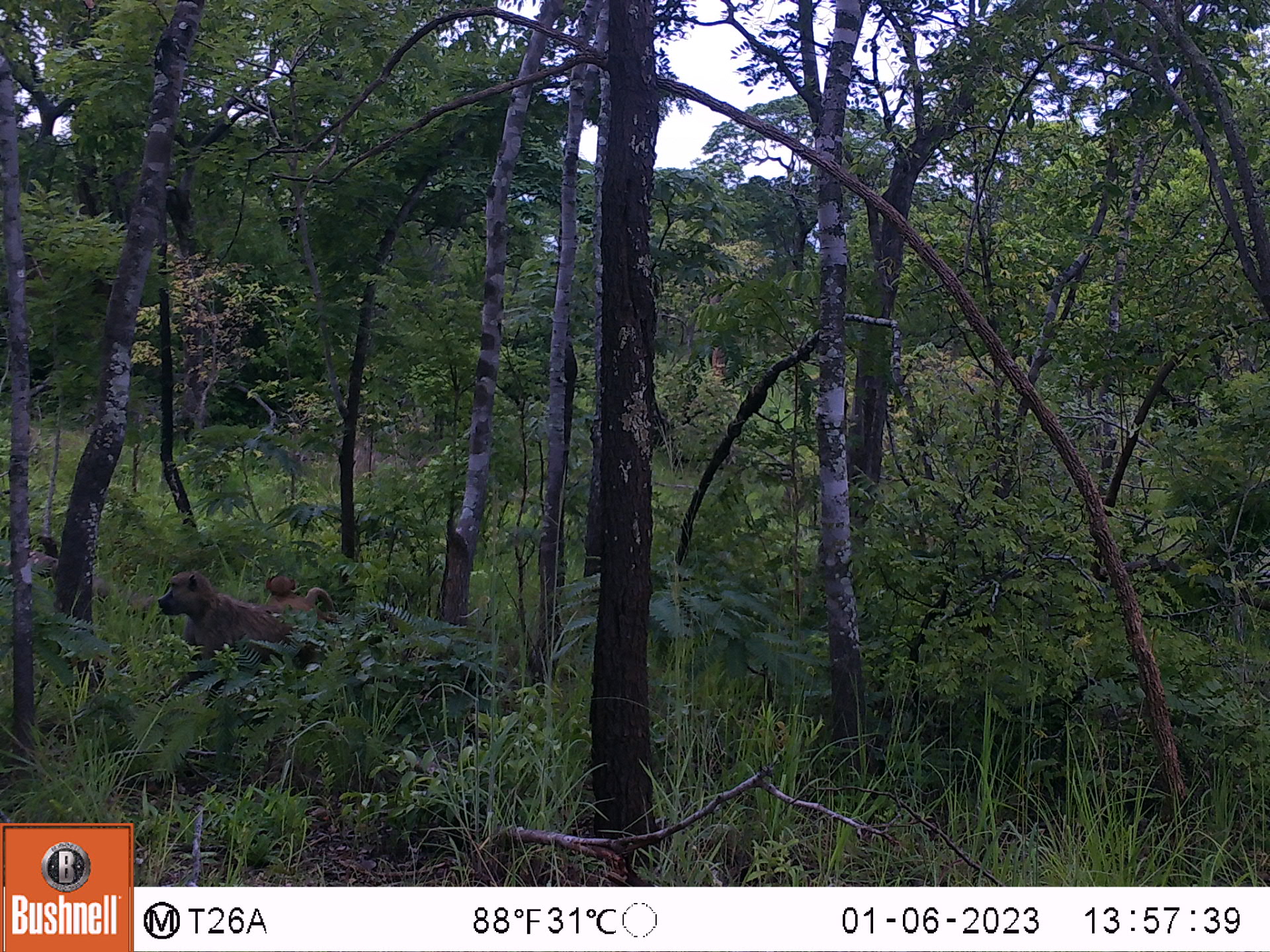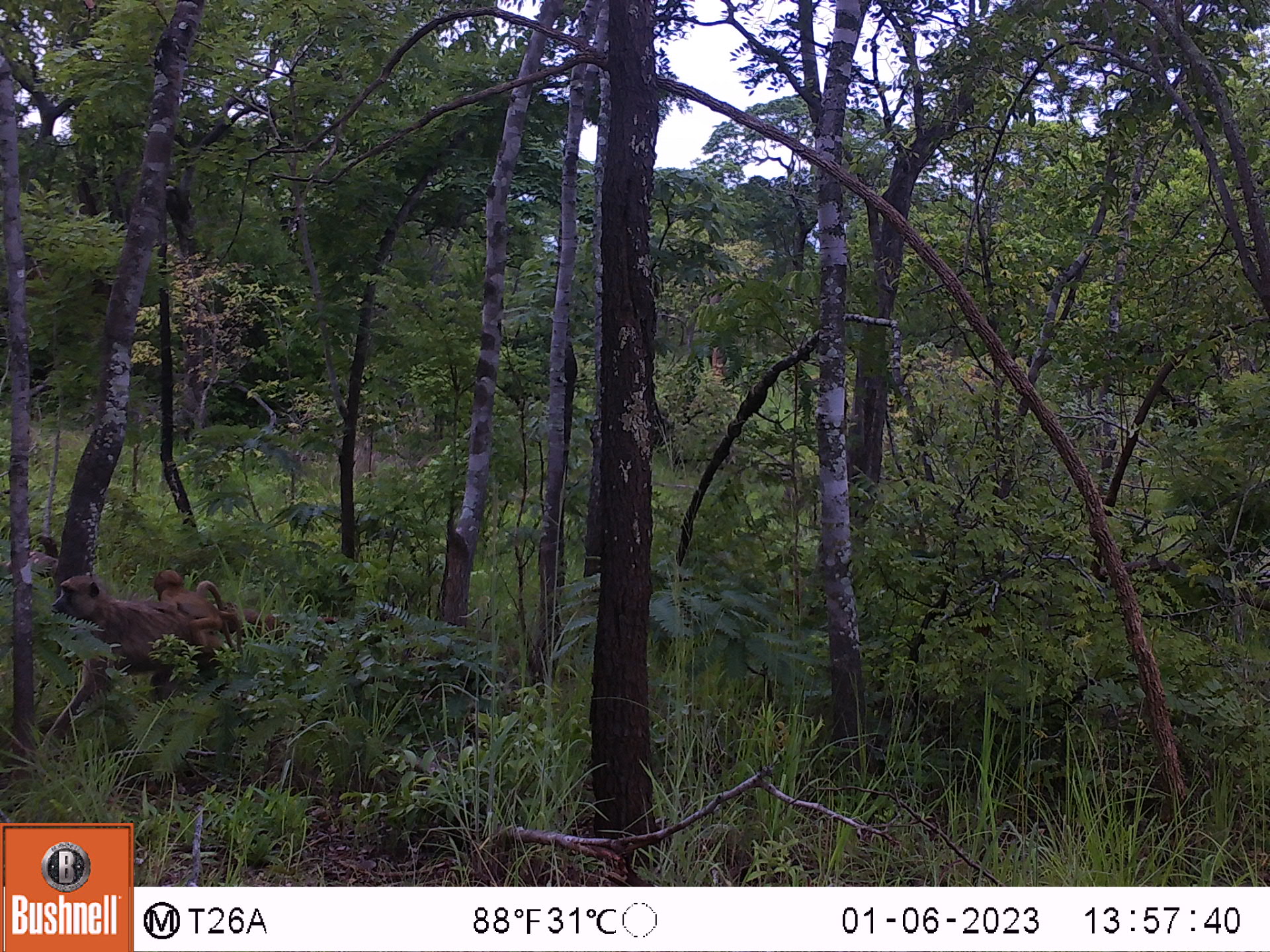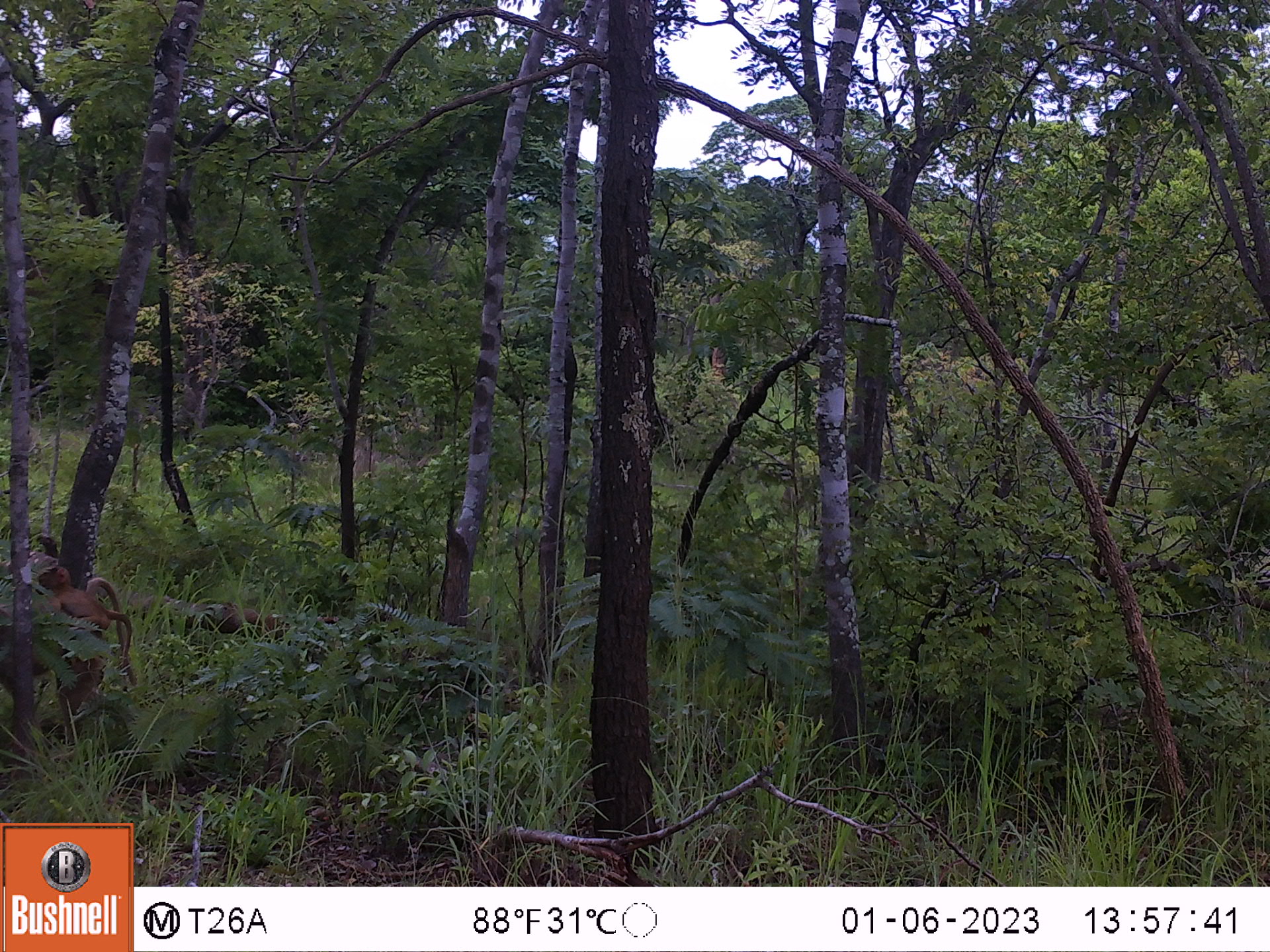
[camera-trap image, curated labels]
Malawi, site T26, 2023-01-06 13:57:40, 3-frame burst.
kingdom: Animalia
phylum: Chordata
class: Mammalia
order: Primates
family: Cercopithecidae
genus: Papio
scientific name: Papio cynocephalus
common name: yellow baboon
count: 2